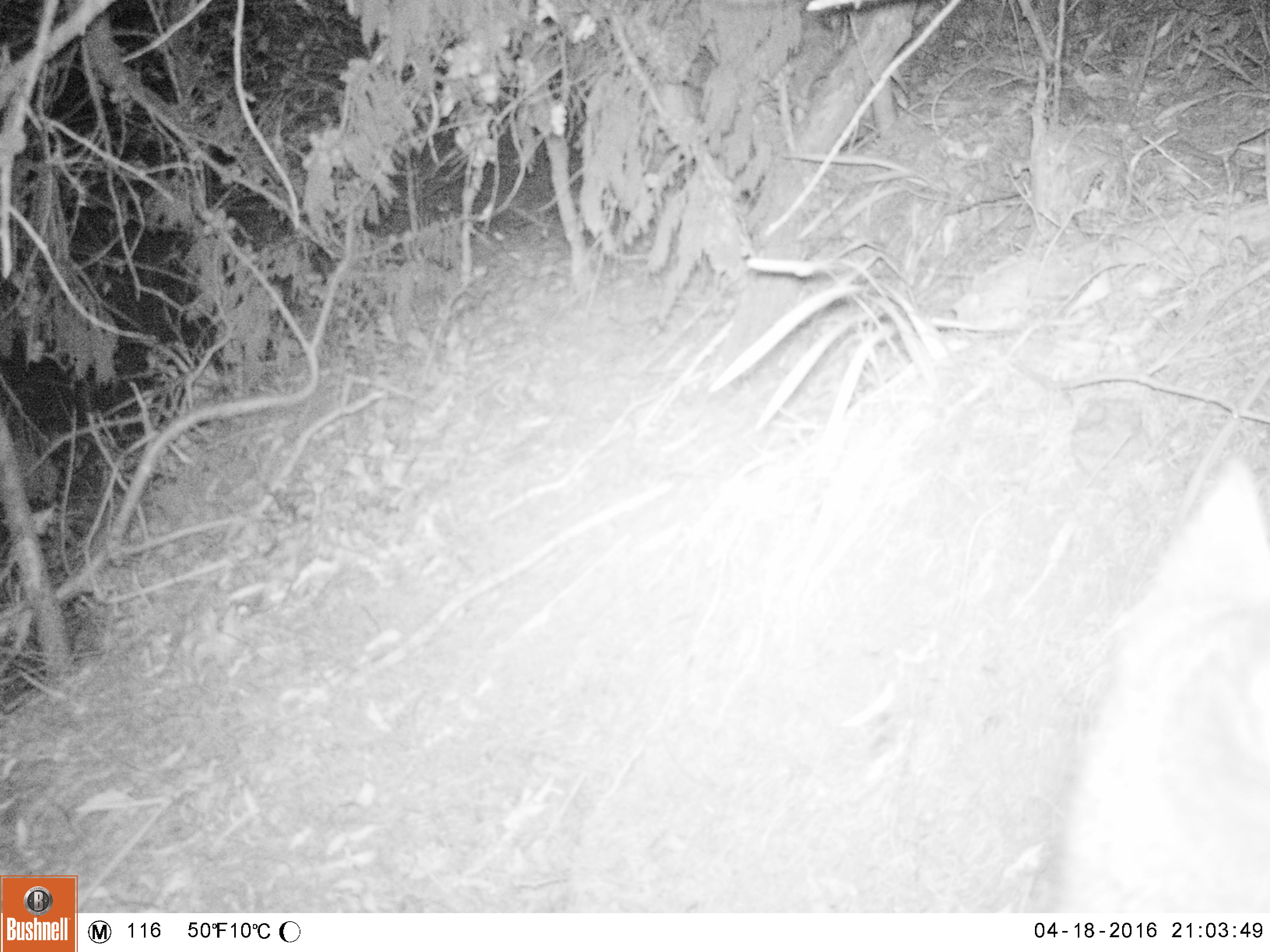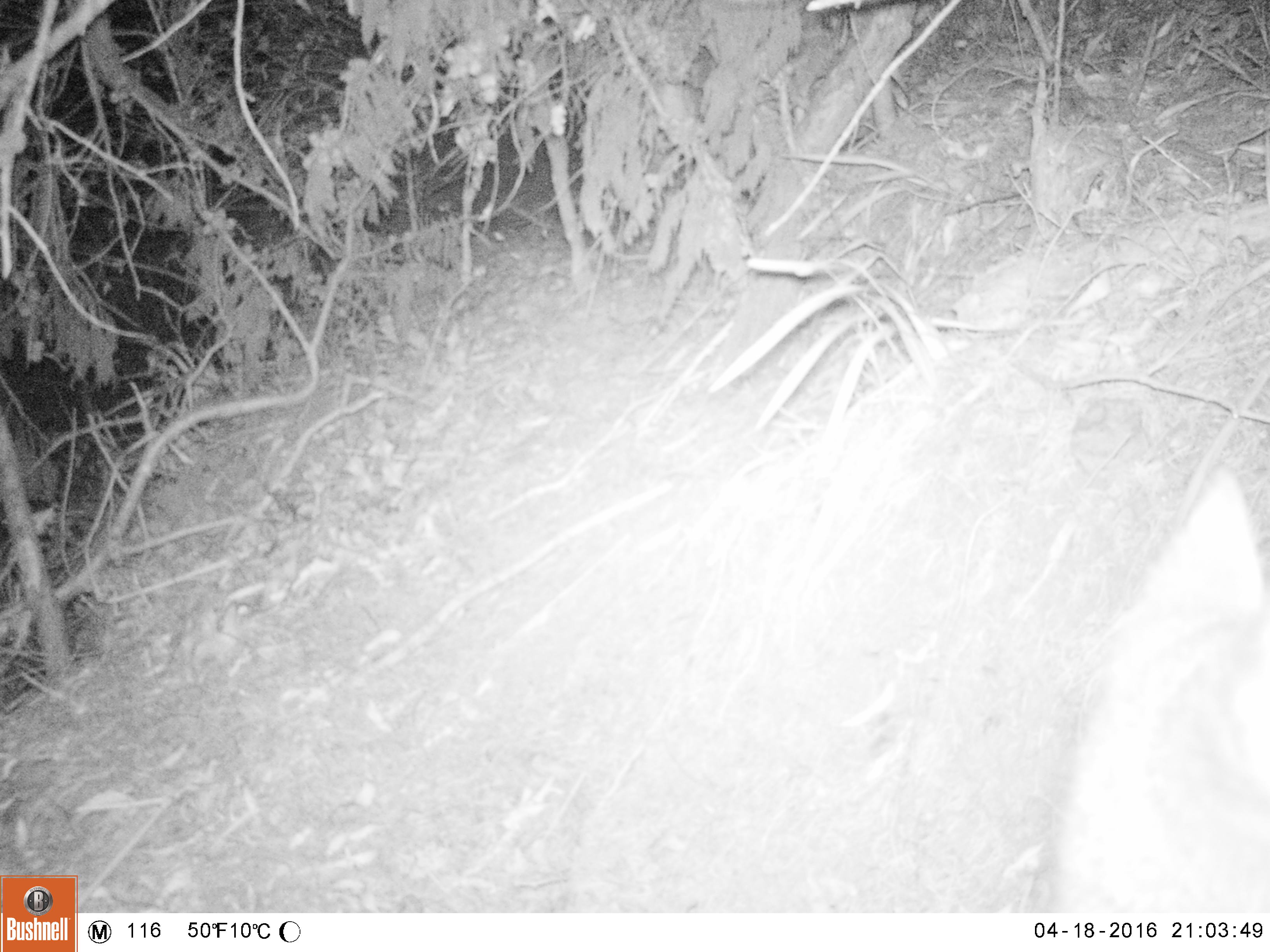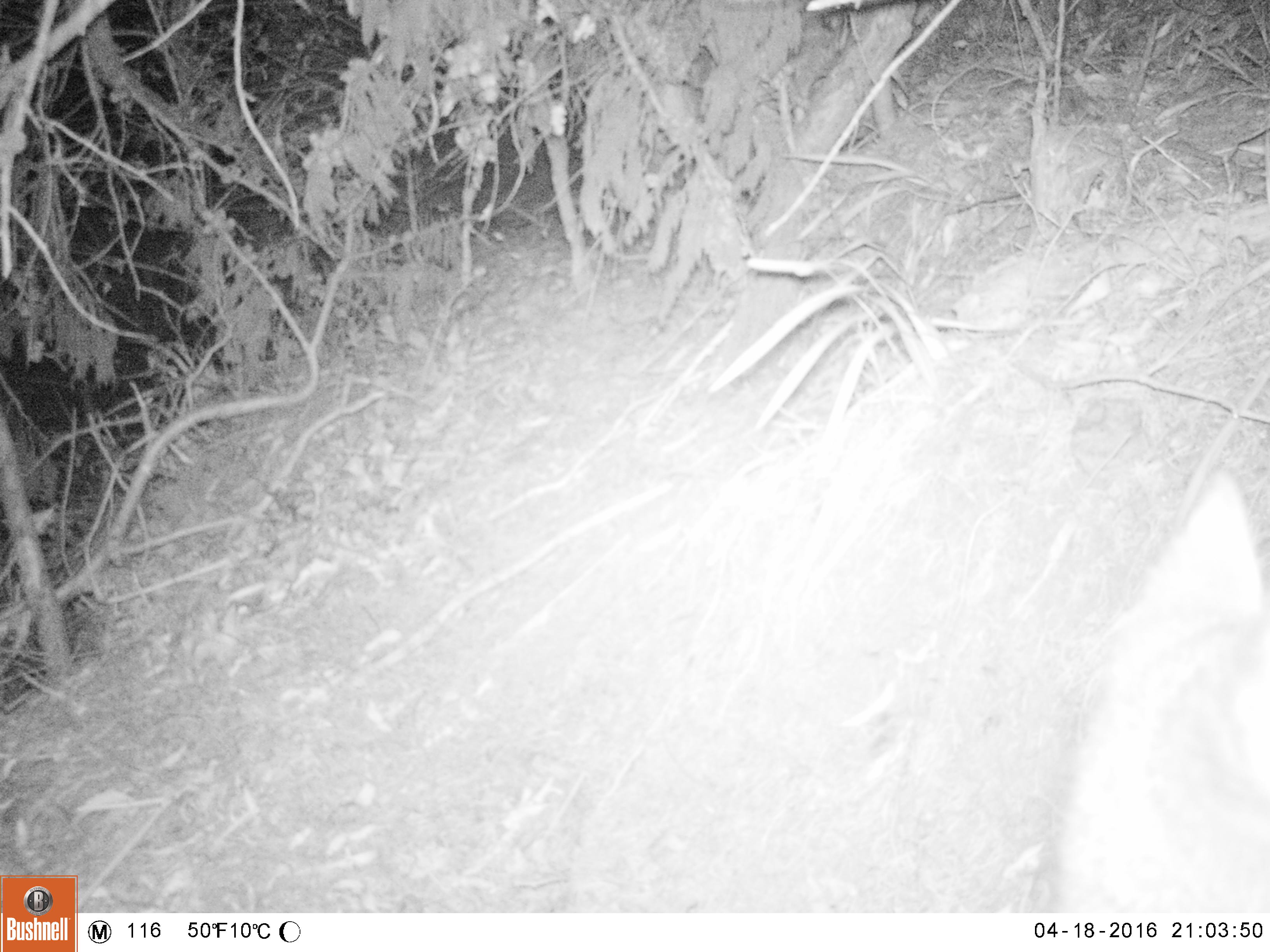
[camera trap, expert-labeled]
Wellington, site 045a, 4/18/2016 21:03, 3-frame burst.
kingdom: Animalia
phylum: Chordata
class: Mammalia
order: Carnivora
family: Felidae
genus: Felis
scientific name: Felis catus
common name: cat